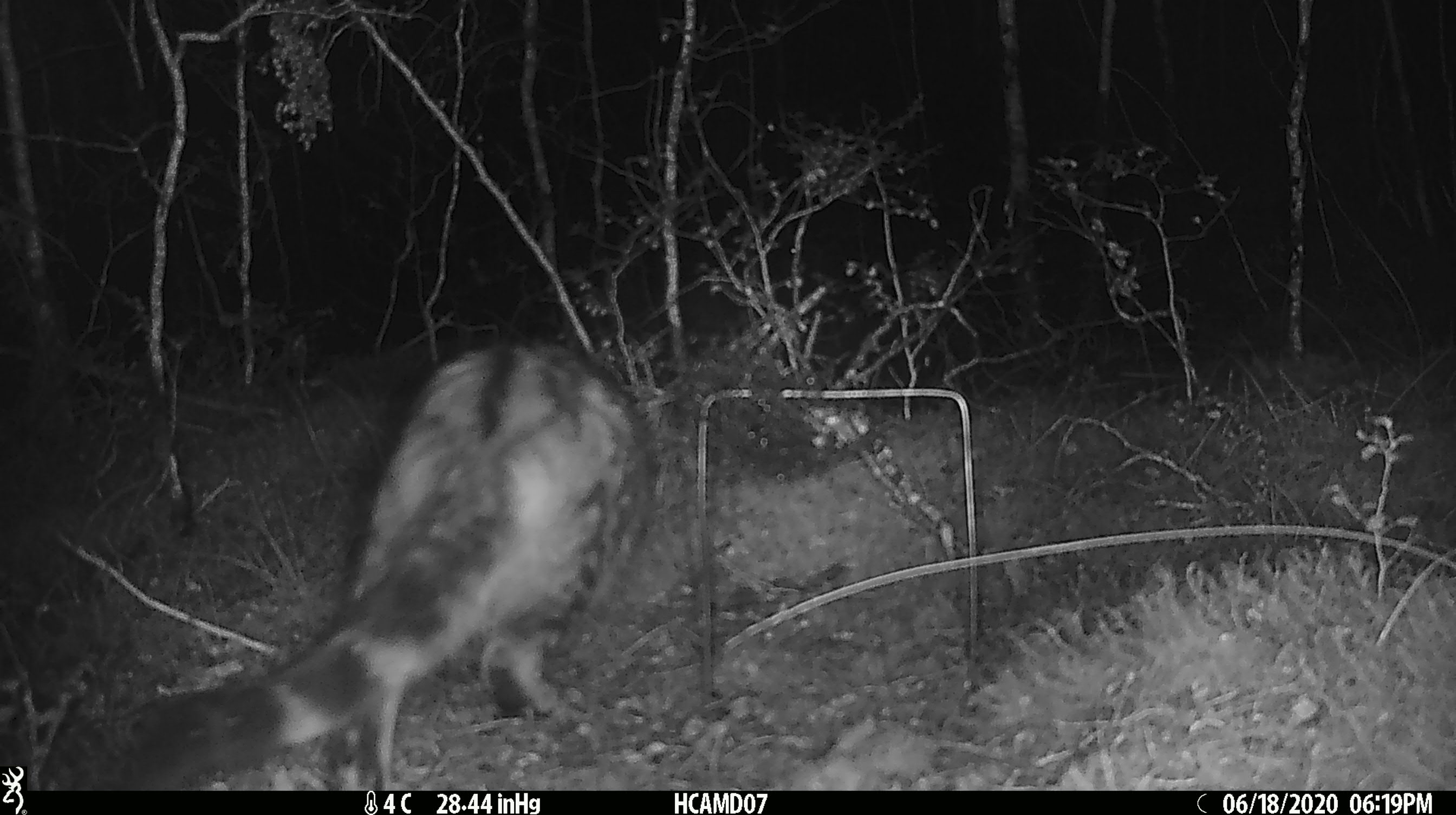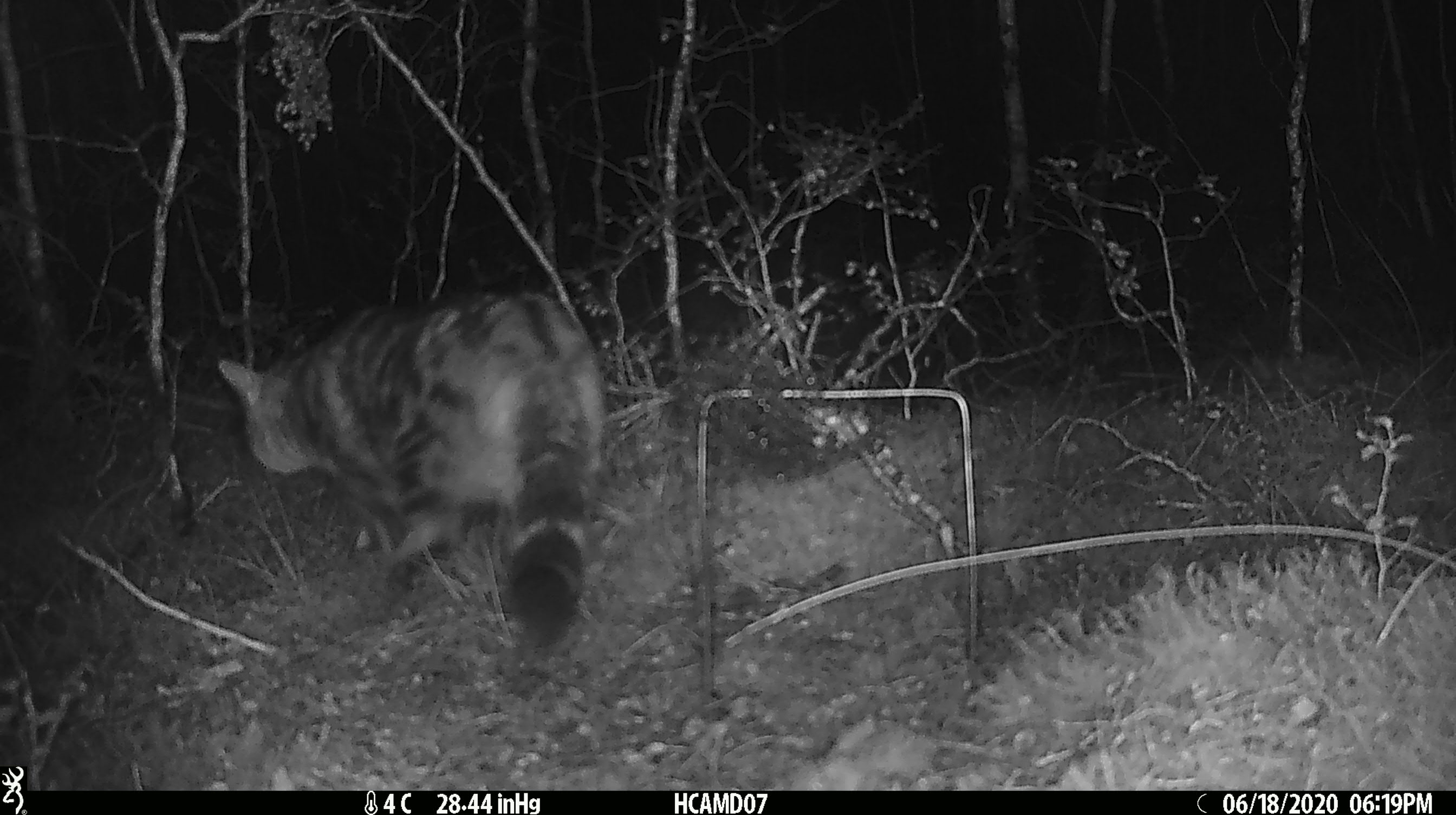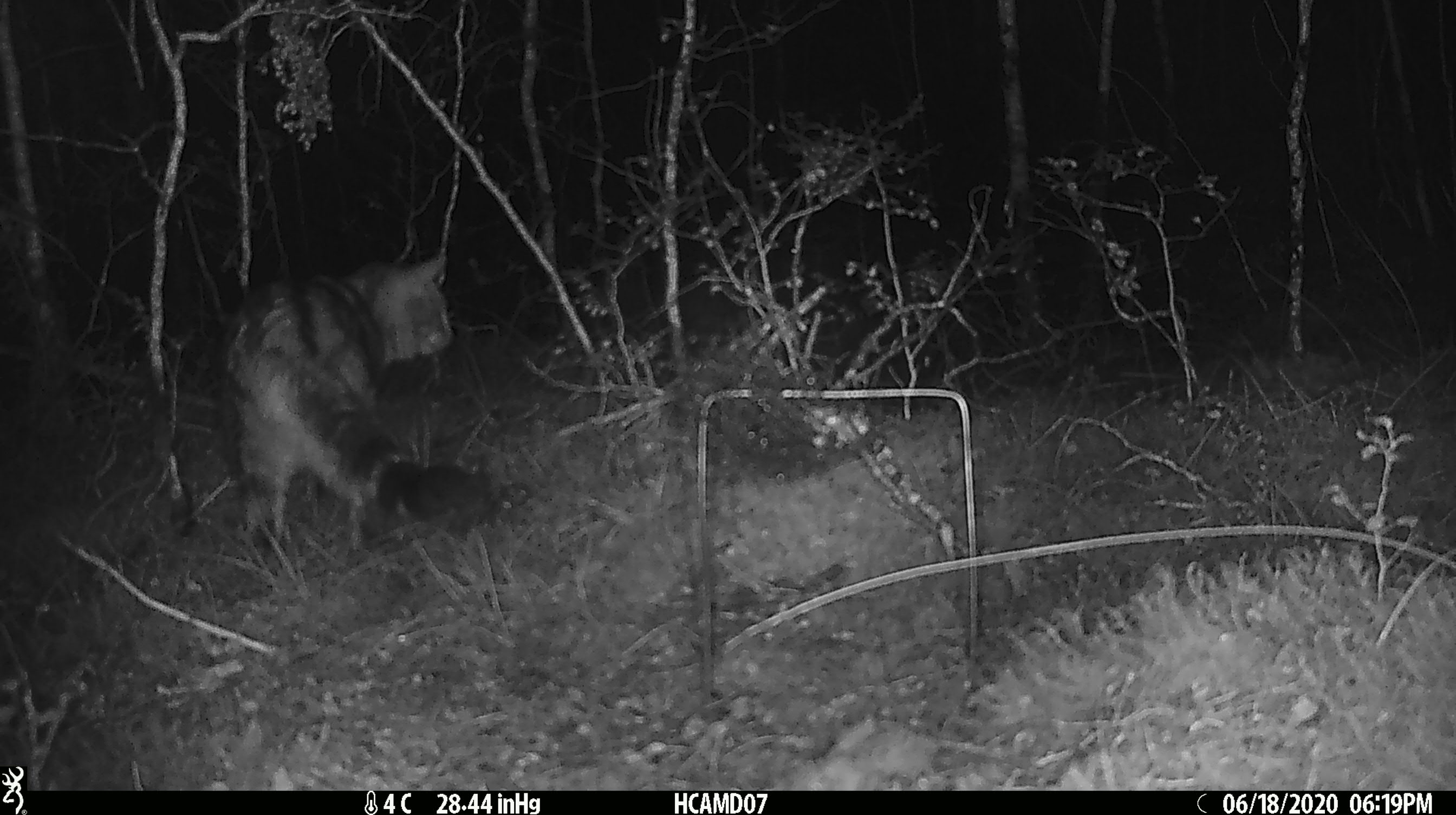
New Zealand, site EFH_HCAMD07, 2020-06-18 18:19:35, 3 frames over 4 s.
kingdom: Animalia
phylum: Chordata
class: Mammalia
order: Carnivora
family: Felidae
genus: Felis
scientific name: Felis catus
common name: domestic cat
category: cat